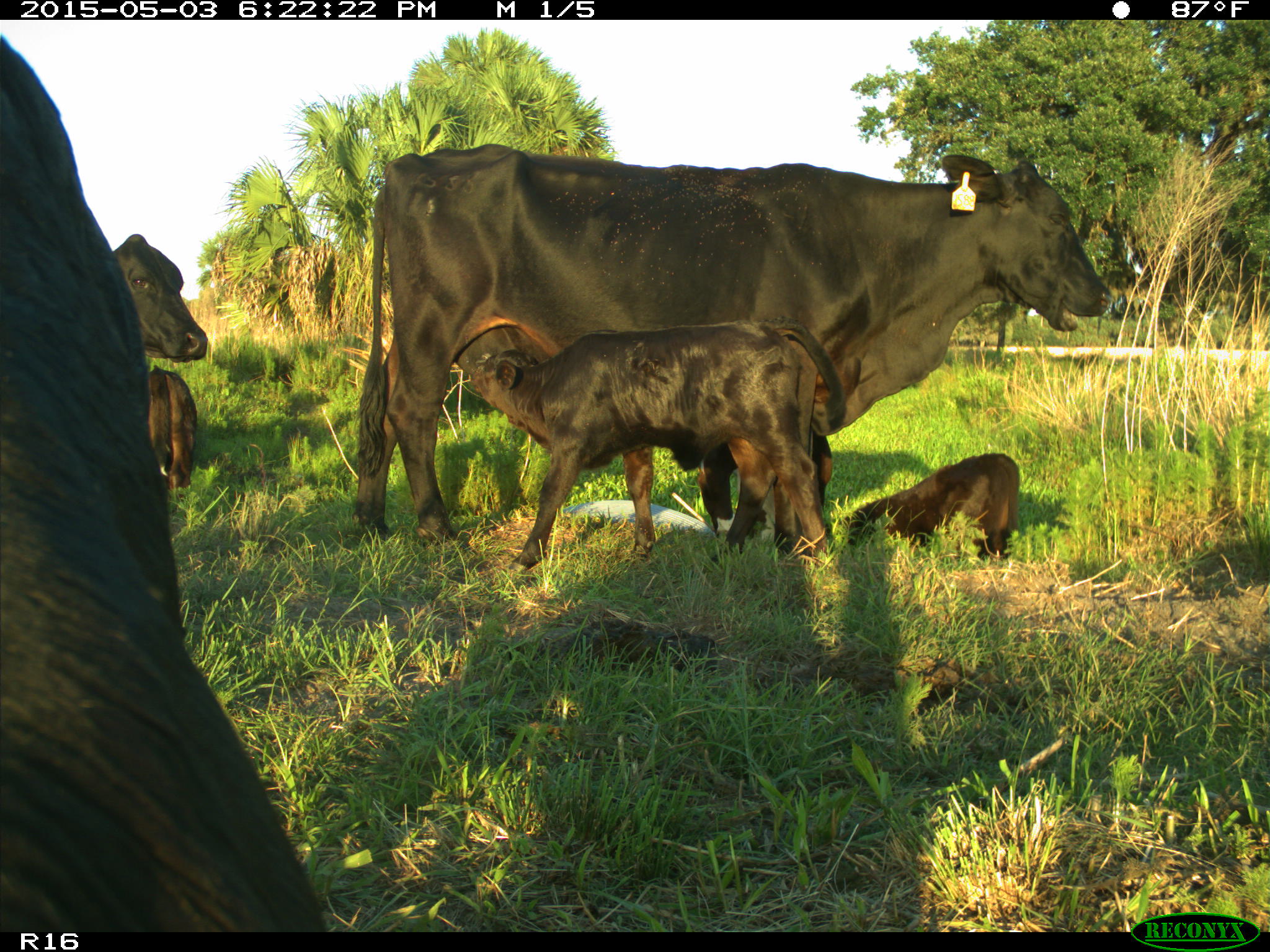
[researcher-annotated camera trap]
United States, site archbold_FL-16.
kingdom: Animalia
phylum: Chordata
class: Mammalia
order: Artiodactyla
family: Bovidae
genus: Bos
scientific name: Bos taurus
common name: domestic cow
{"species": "Bos taurus (domestic cow)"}